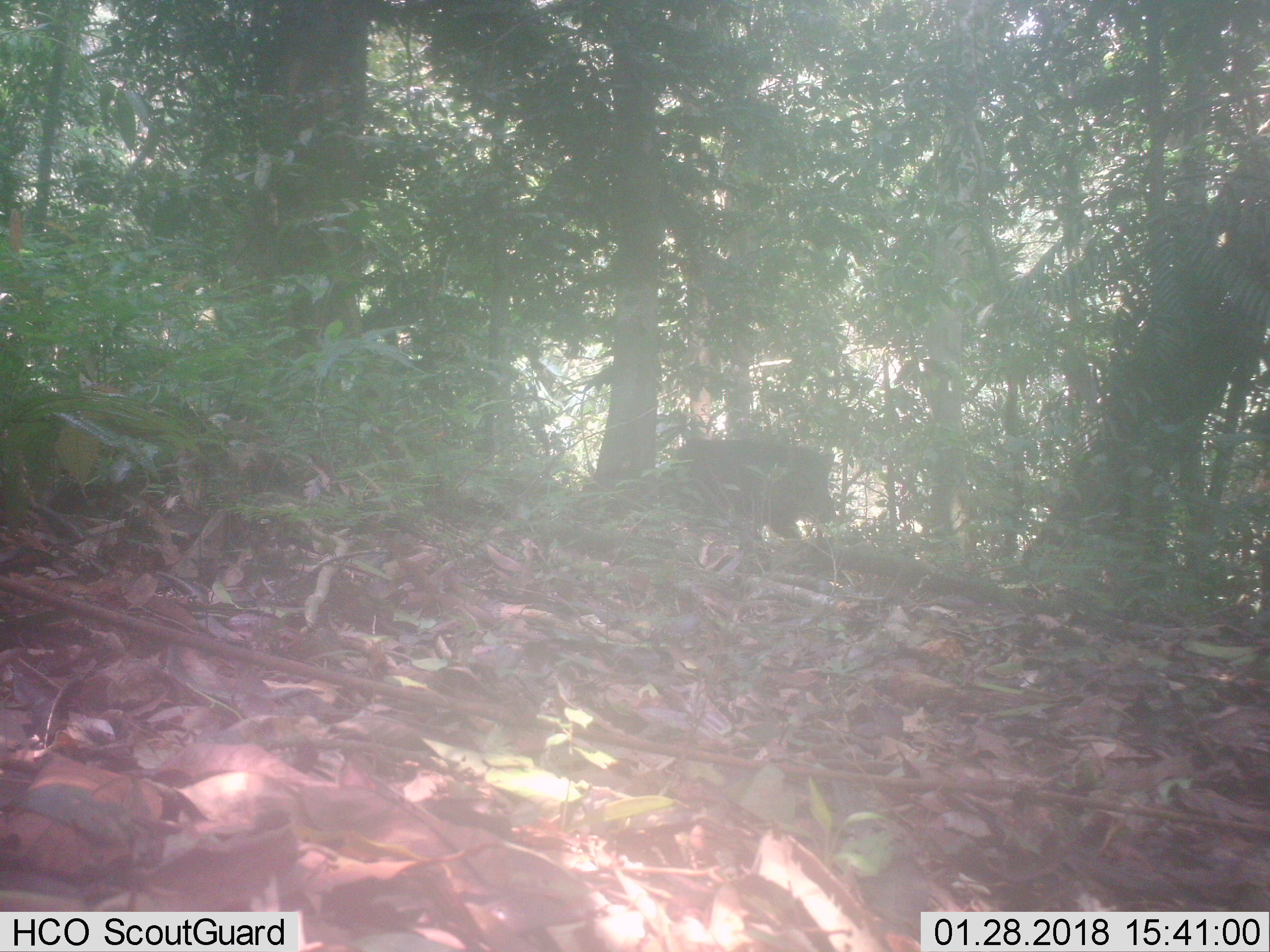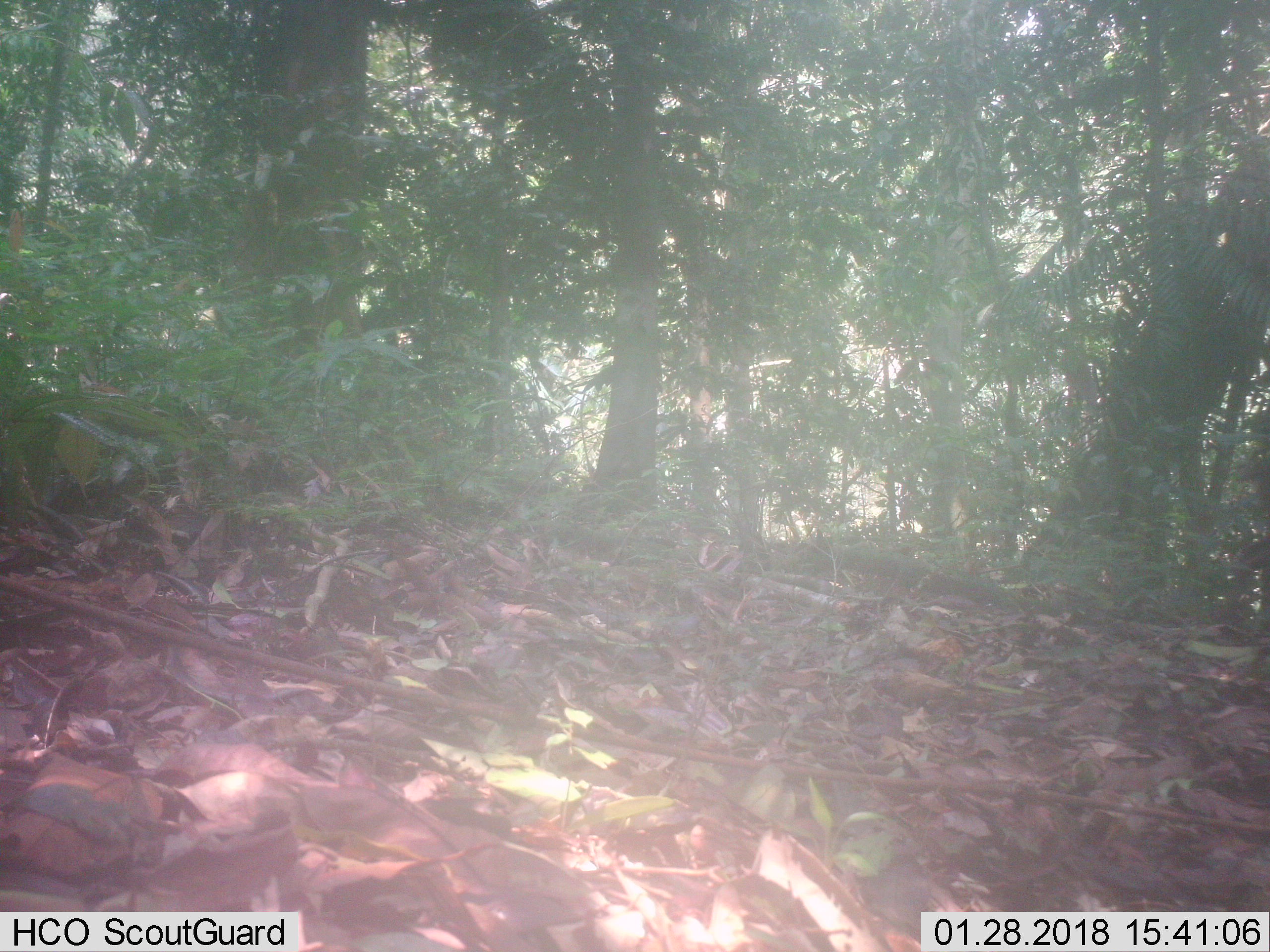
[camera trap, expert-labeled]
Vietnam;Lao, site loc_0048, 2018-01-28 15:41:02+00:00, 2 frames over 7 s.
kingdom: Animalia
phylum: Chordata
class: Mammalia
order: Artiodactyla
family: Suidae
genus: Sus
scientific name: Sus scrofa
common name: eurasian wild pig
Eurasian wild pig (Sus scrofa). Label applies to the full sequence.